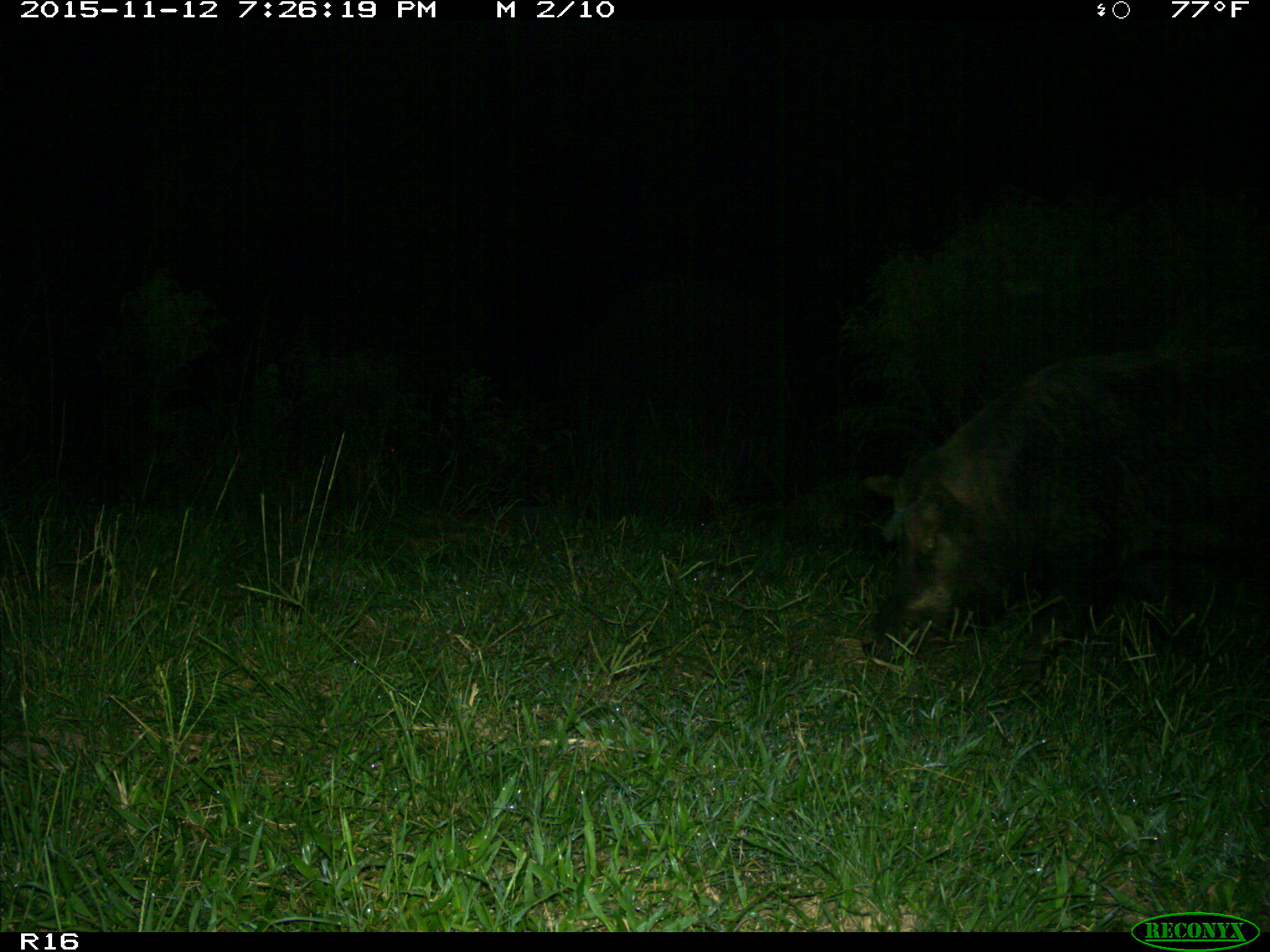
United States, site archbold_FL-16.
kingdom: Animalia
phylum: Chordata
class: Mammalia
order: Artiodactyla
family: Suidae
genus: Sus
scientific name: Sus scrofa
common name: wild boar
Sus scrofa (wild boar).